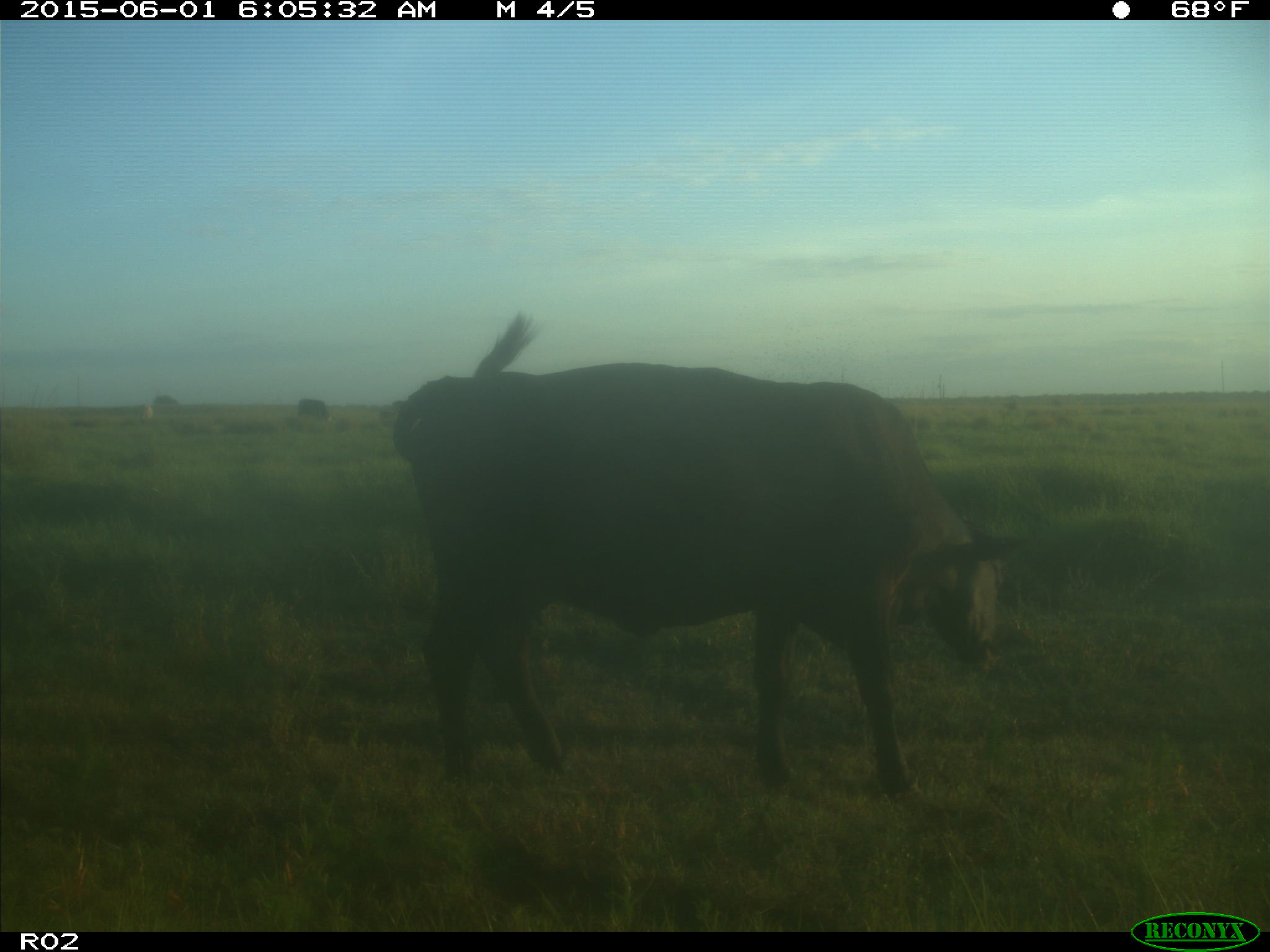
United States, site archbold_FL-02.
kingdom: Animalia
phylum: Chordata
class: Mammalia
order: Artiodactyla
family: Bovidae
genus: Bos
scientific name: Bos taurus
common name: domestic cow